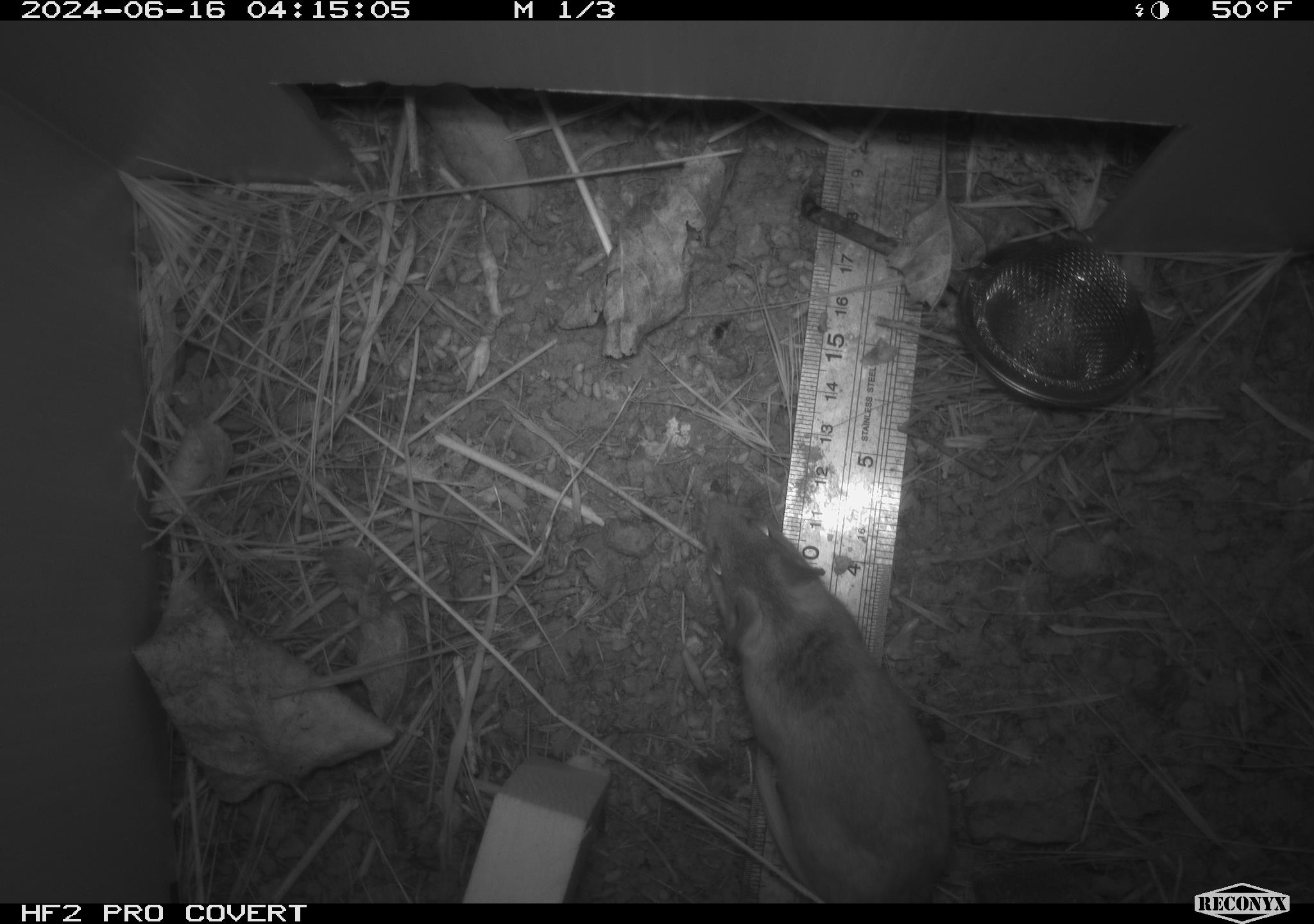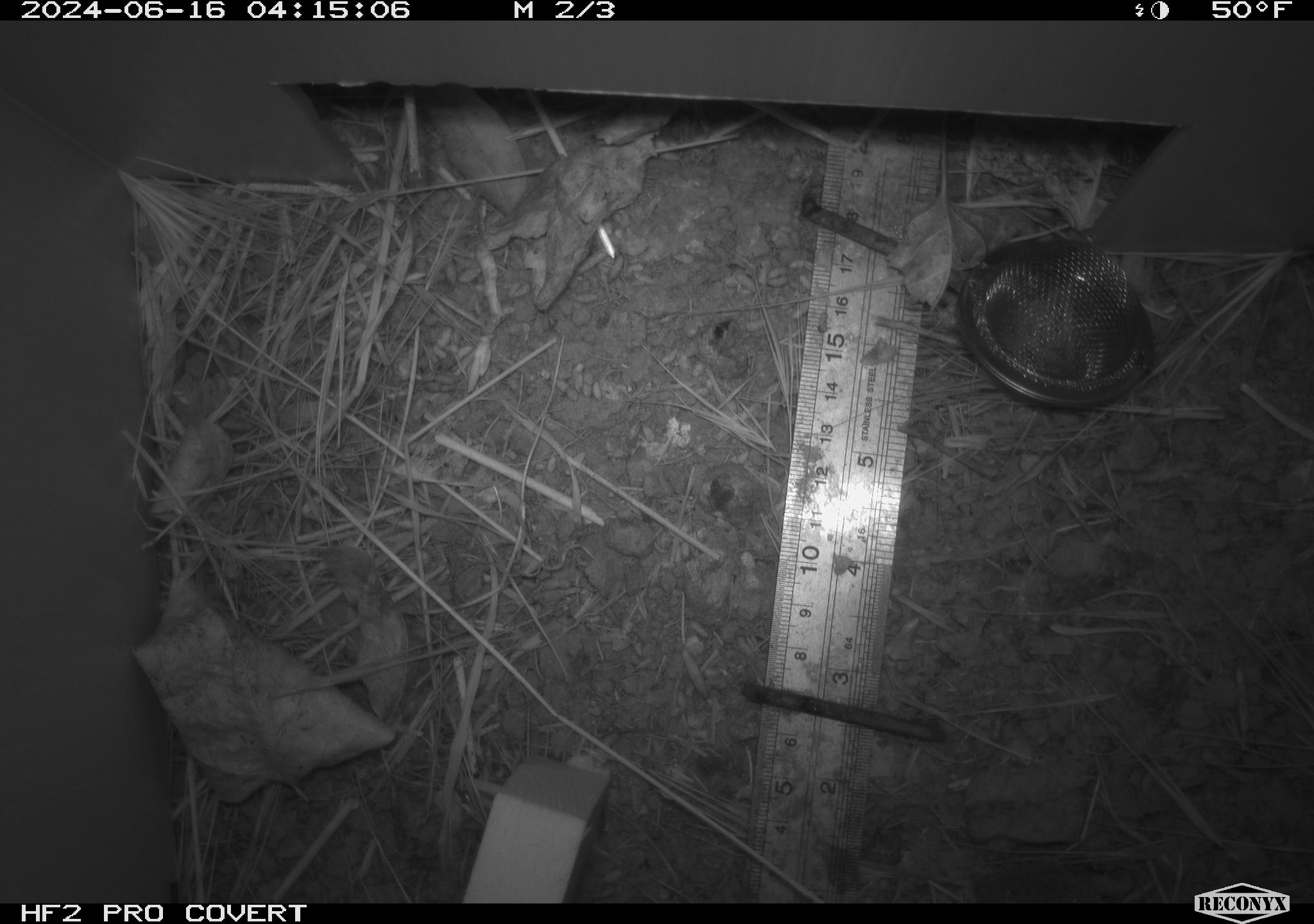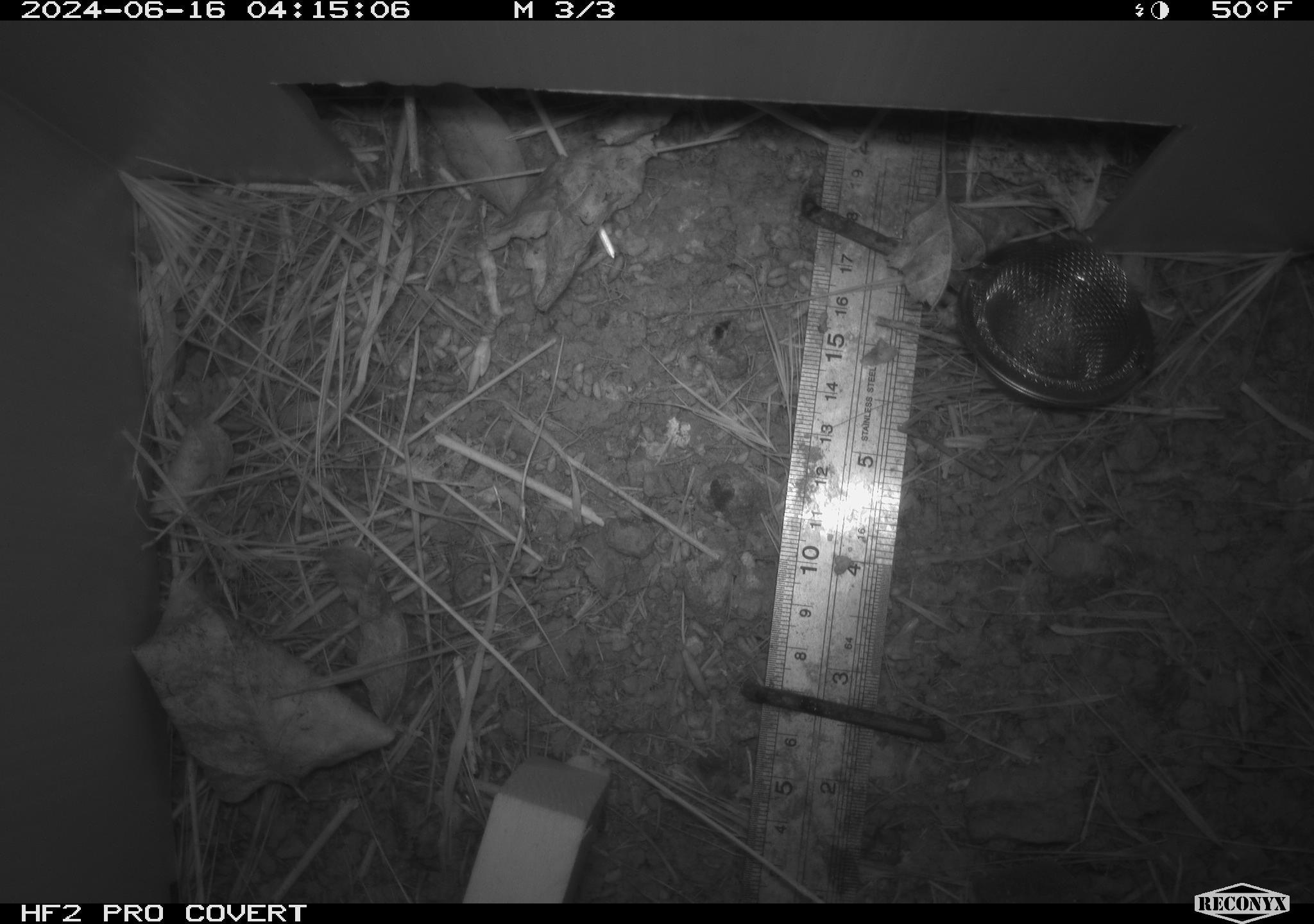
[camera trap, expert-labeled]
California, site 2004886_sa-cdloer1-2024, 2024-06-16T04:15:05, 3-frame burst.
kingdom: Animalia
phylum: Chordata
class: Mammalia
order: Rodentia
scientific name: Rodentia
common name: mouse species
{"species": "mouse species (Rodentia)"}